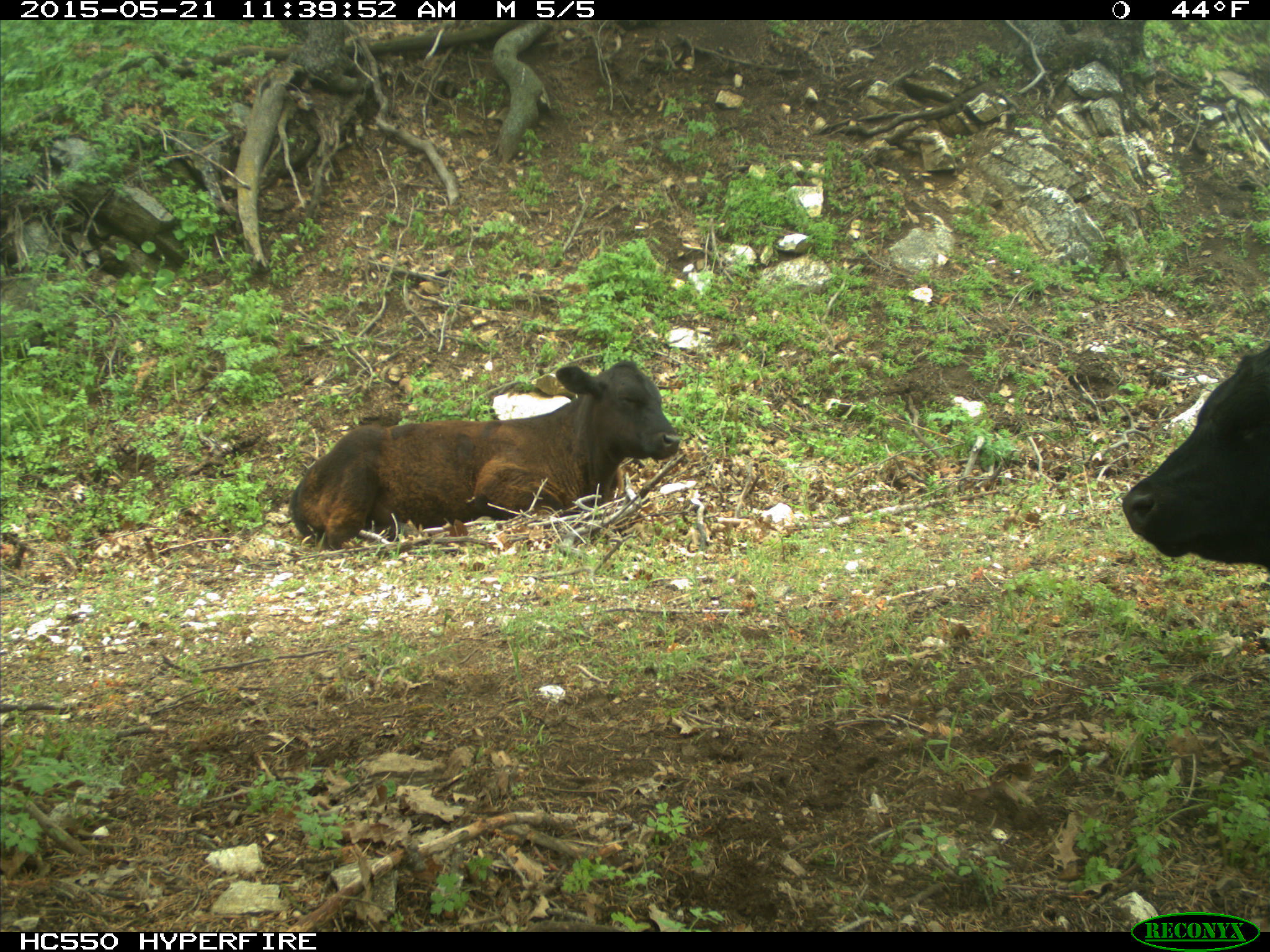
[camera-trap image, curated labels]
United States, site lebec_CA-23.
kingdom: Animalia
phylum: Chordata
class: Mammalia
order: Artiodactyla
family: Bovidae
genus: Bos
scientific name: Bos taurus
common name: domestic cow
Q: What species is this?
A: Bos taurus (domestic cow).